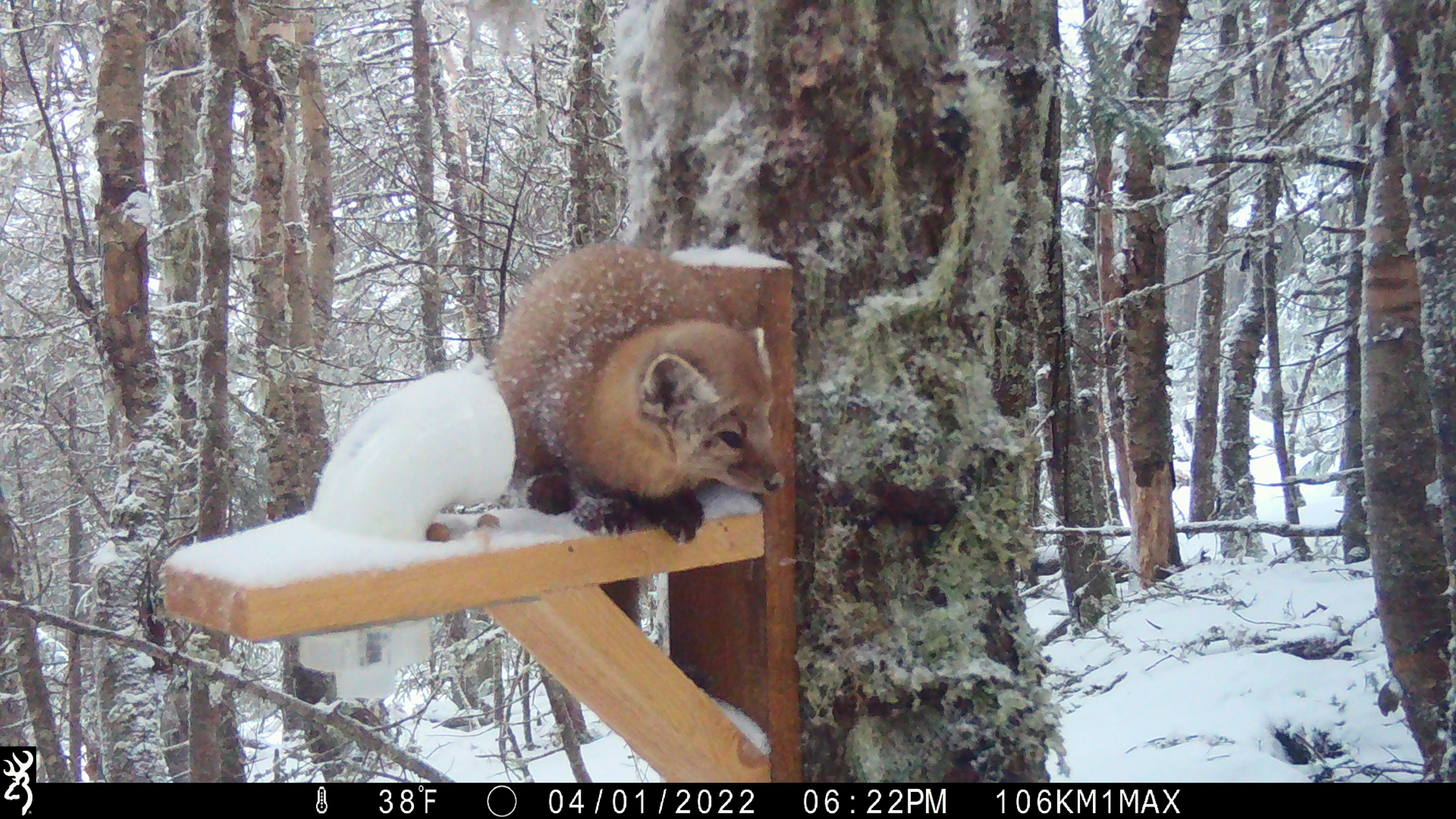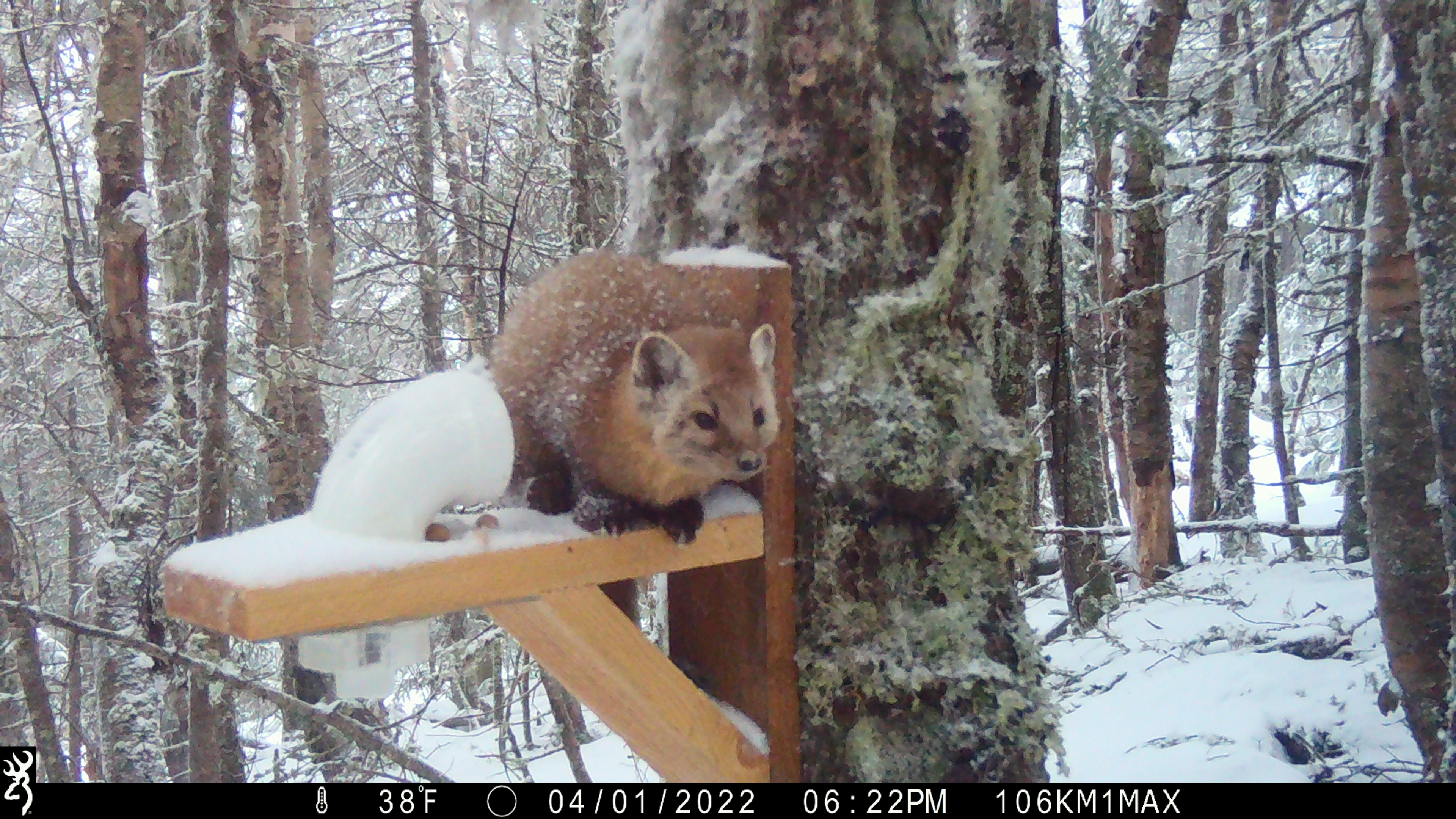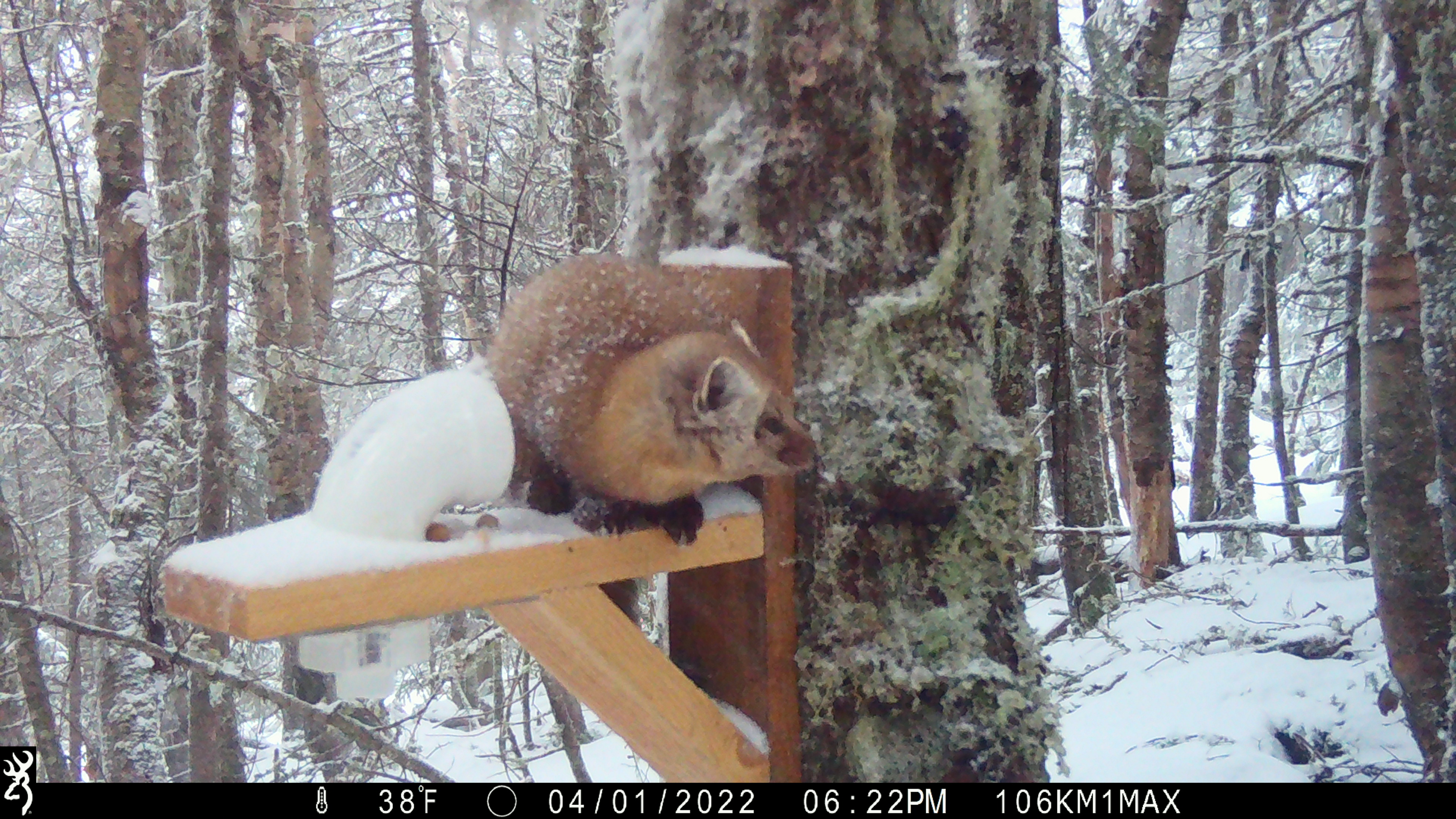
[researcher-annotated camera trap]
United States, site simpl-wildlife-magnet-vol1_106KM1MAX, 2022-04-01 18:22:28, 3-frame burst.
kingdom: Animalia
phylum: Chordata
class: Mammalia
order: Carnivora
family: Mustelidae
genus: Martes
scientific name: Martes americana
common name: american marten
American marten (Martes americana).